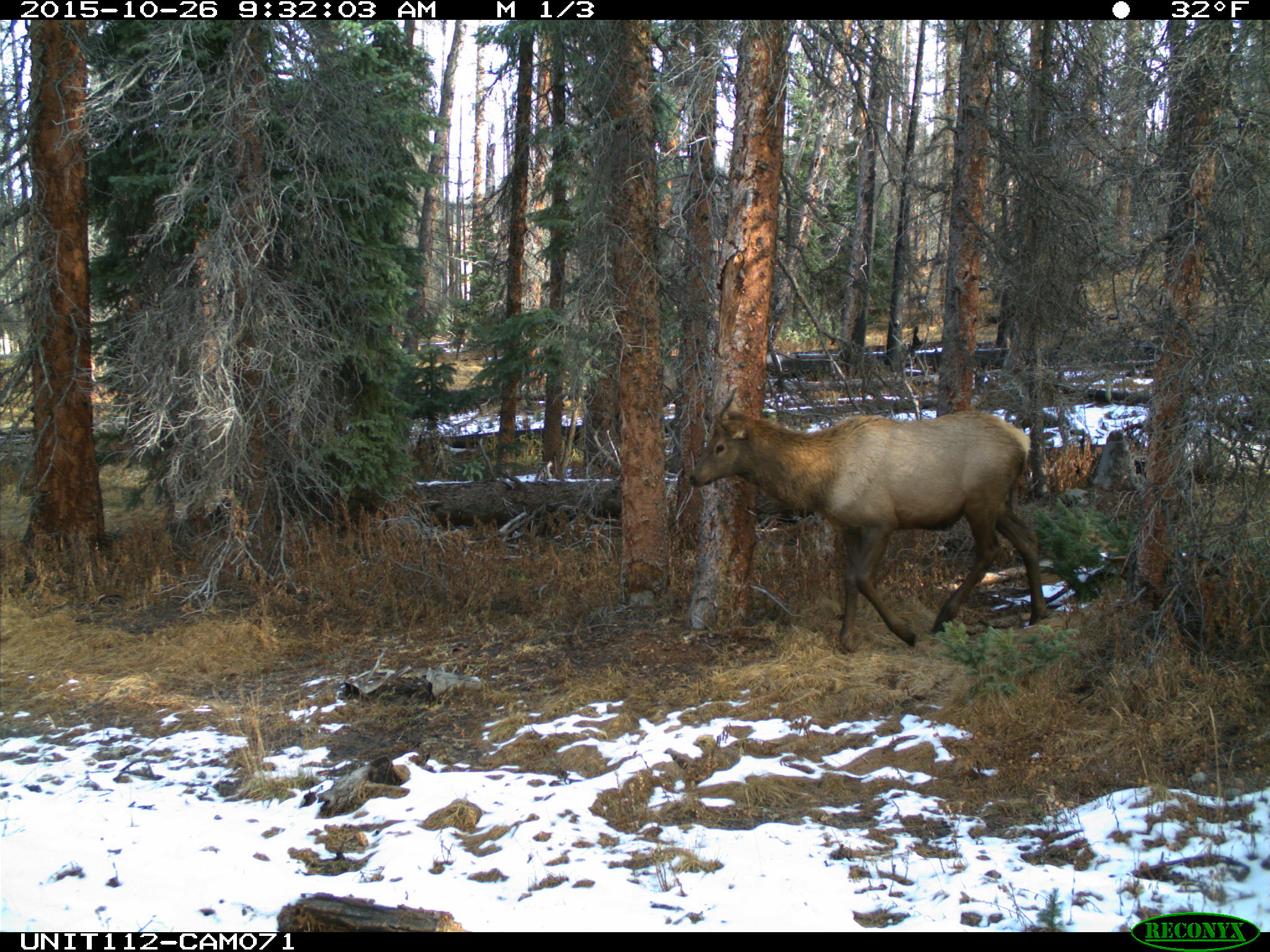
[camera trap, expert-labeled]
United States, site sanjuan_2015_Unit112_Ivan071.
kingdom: Animalia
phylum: Chordata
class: Mammalia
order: Artiodactyla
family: Cervidae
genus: Cervus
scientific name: Cervus elaphus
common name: red deer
Cervus elaphus (red deer).